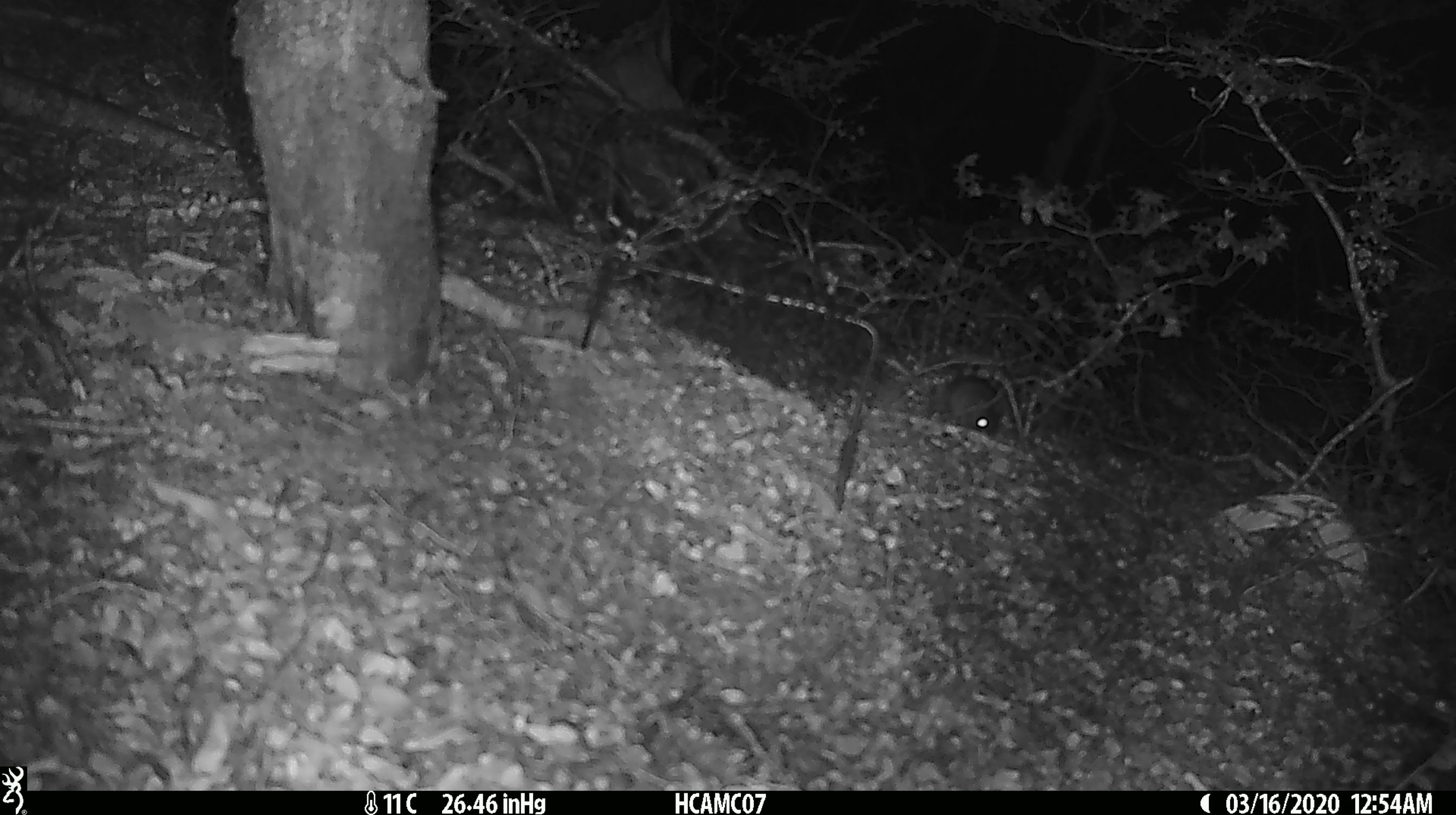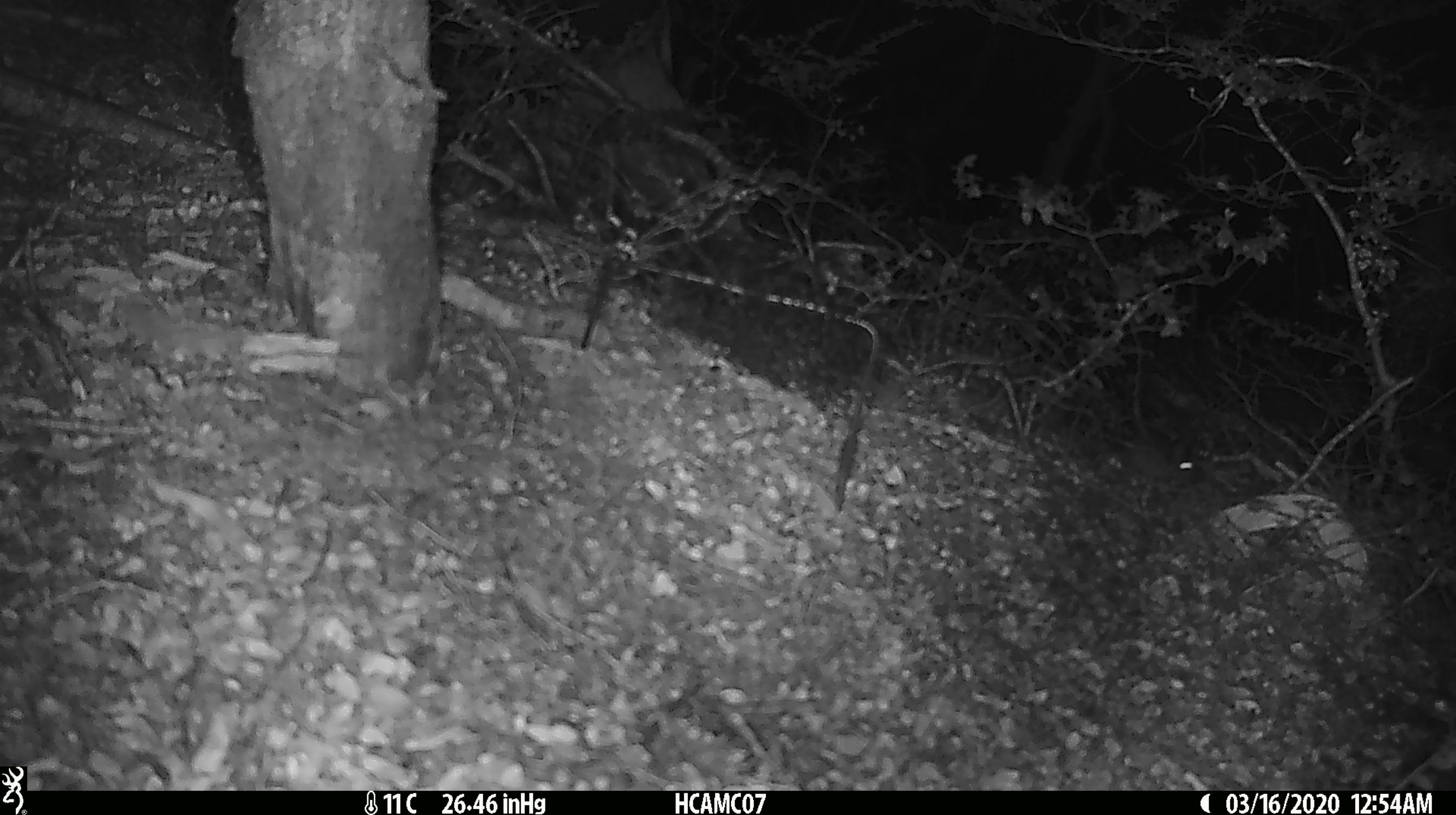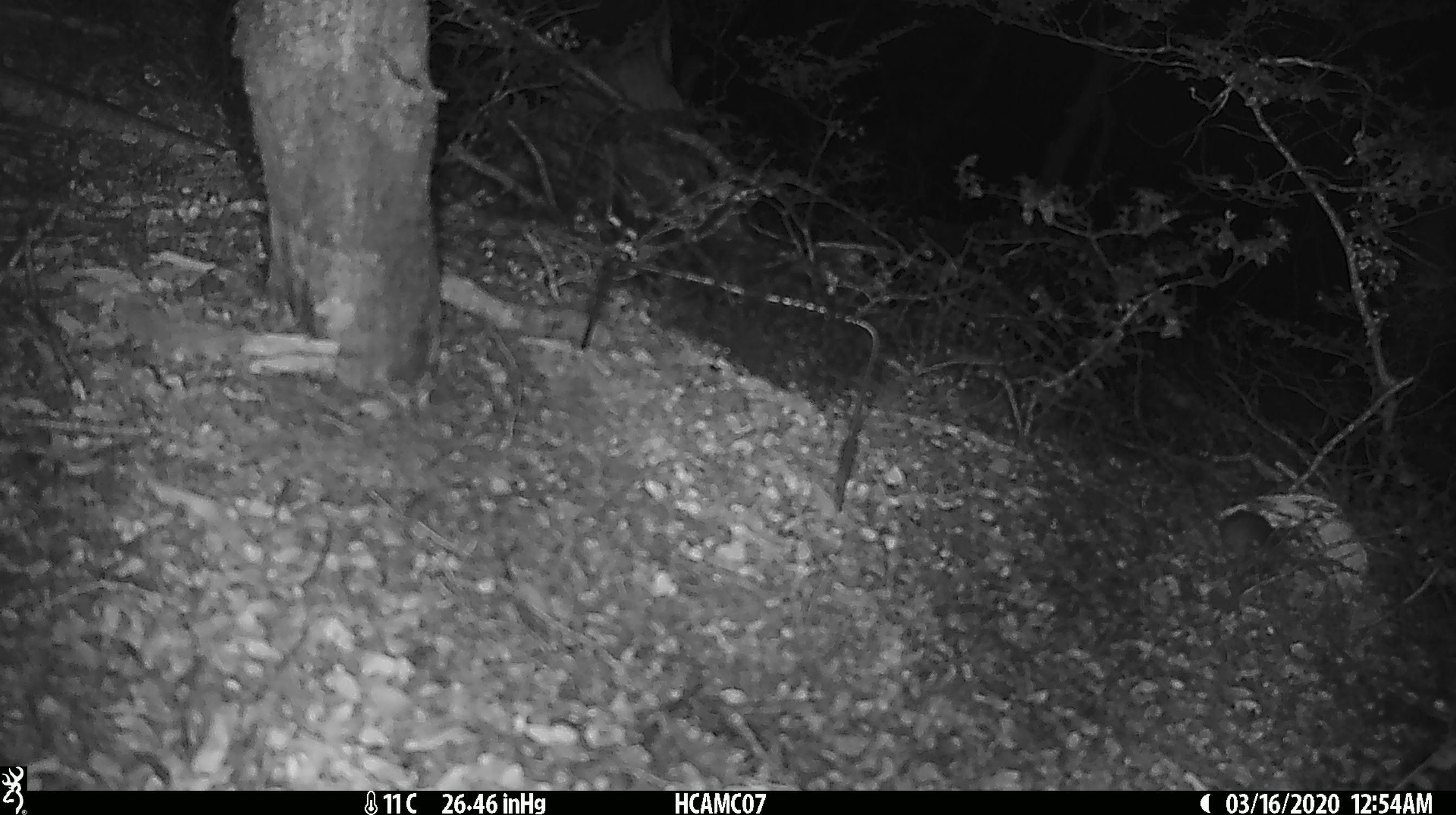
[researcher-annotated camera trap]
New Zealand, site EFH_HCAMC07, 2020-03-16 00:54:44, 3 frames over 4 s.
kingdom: Animalia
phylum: Chordata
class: Mammalia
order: Rodentia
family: Muridae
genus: Mus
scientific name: Mus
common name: mouse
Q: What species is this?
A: Mouse (Mus).